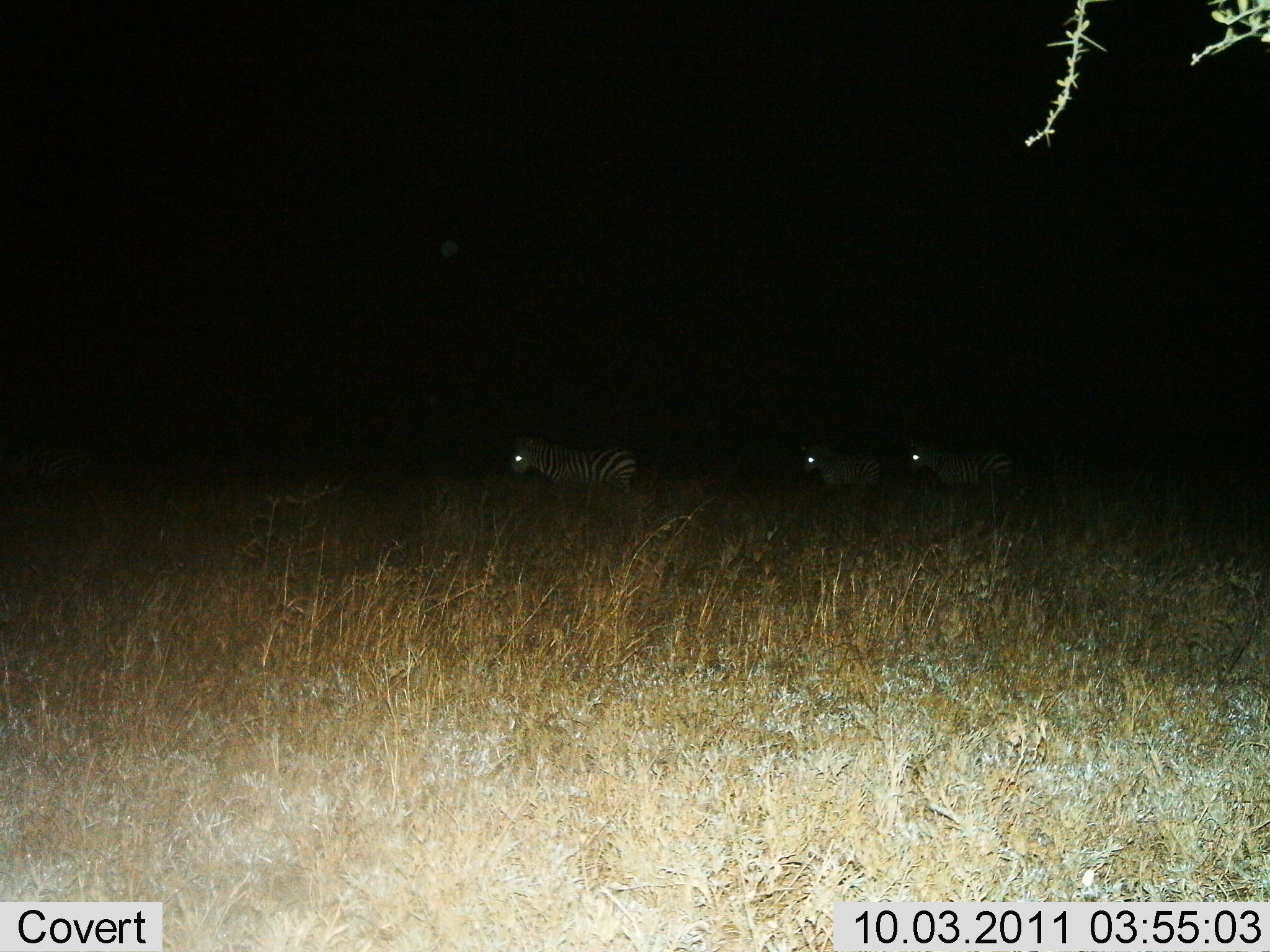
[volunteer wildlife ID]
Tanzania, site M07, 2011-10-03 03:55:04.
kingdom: Animalia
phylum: Chordata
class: Mammalia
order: Perissodactyla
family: Equidae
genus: Equus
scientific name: Equus quagga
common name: plains zebra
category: zebra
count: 3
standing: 42%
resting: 0%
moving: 67%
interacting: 0%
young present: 0%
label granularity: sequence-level